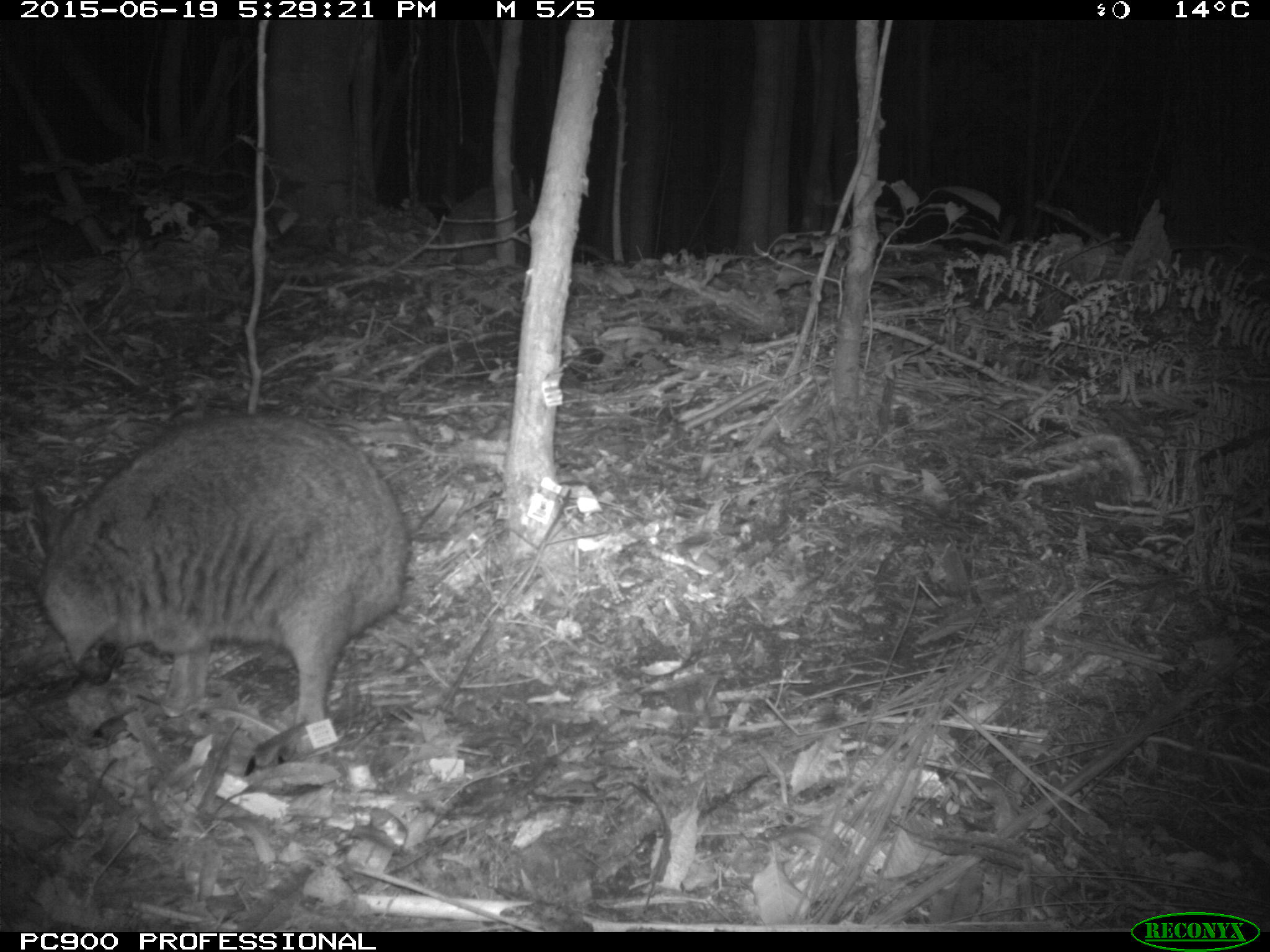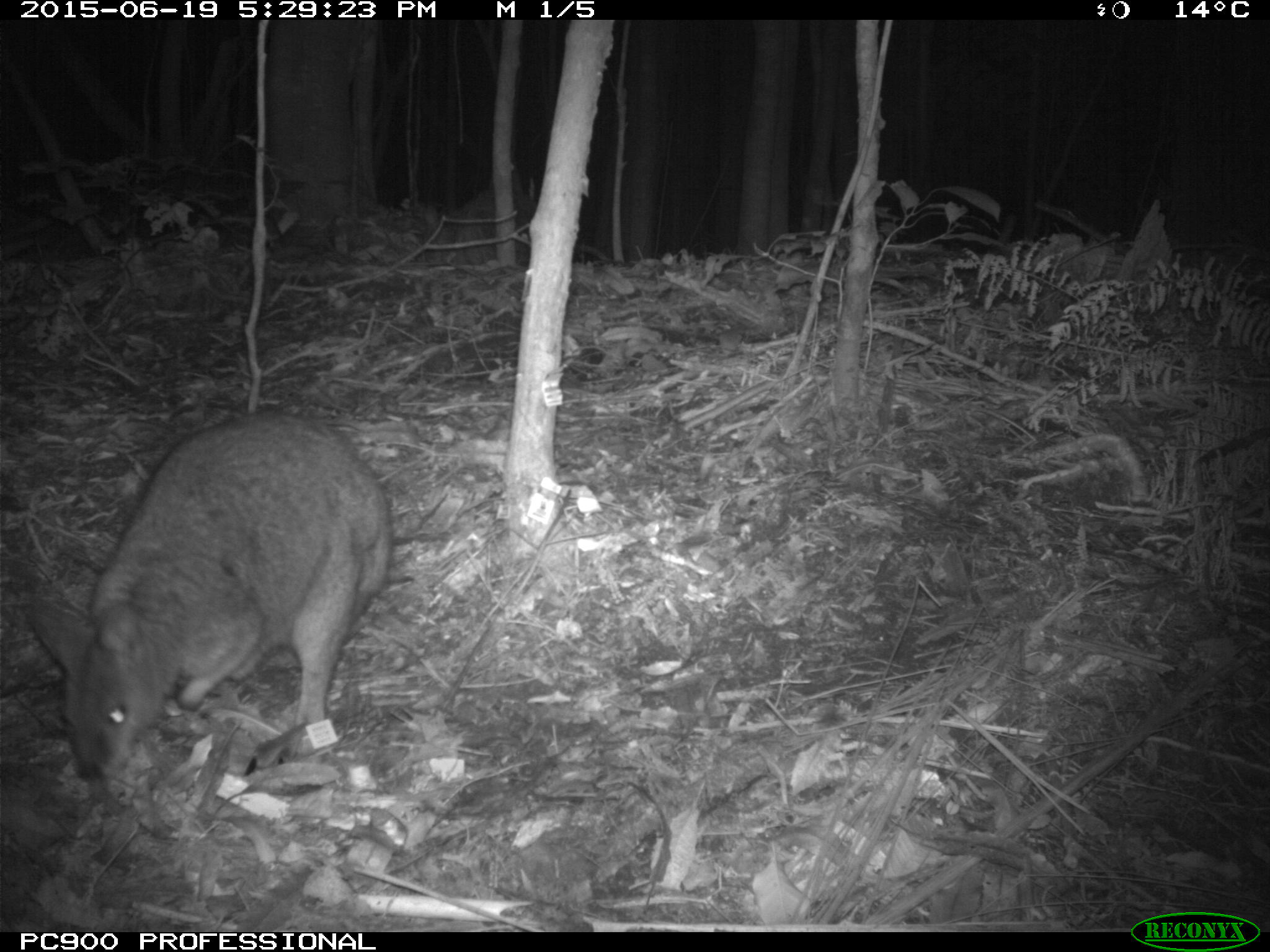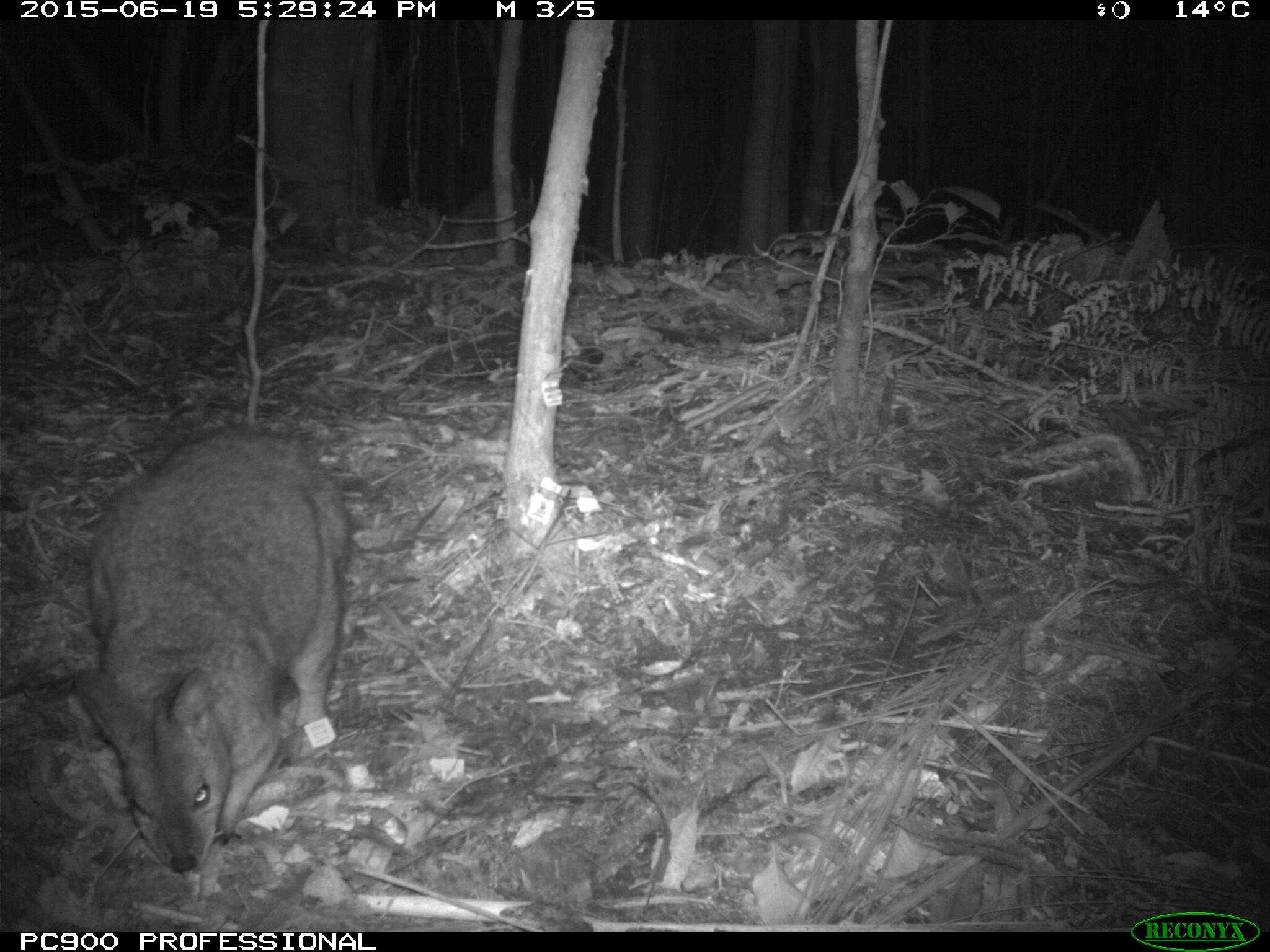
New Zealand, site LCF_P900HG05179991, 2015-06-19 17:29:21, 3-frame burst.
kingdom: Animalia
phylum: Chordata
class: Mammalia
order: Diprotodontia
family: Macropodidae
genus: Notamacropus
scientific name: Notamacropus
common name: wallaby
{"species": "wallaby (Notamacropus)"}